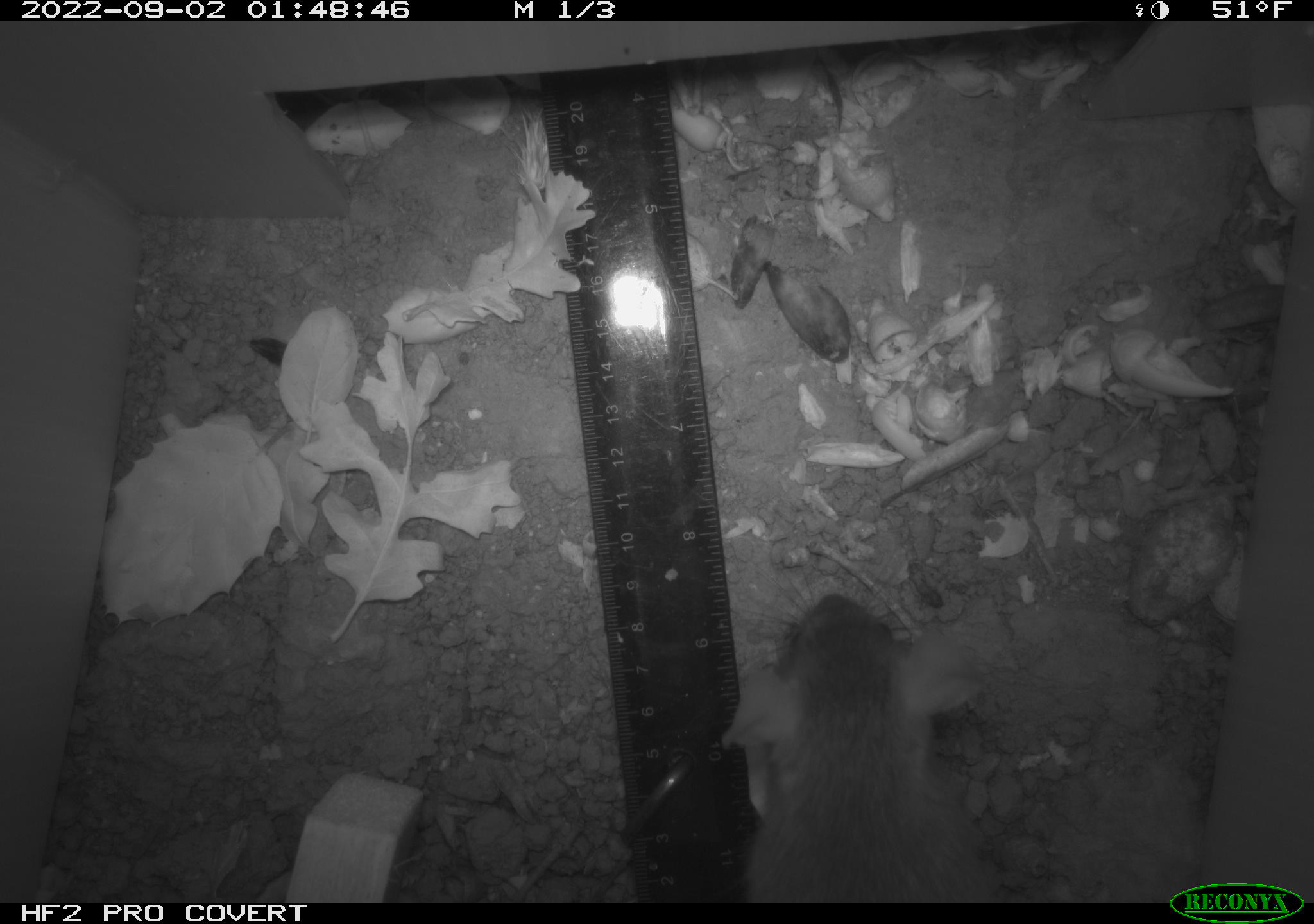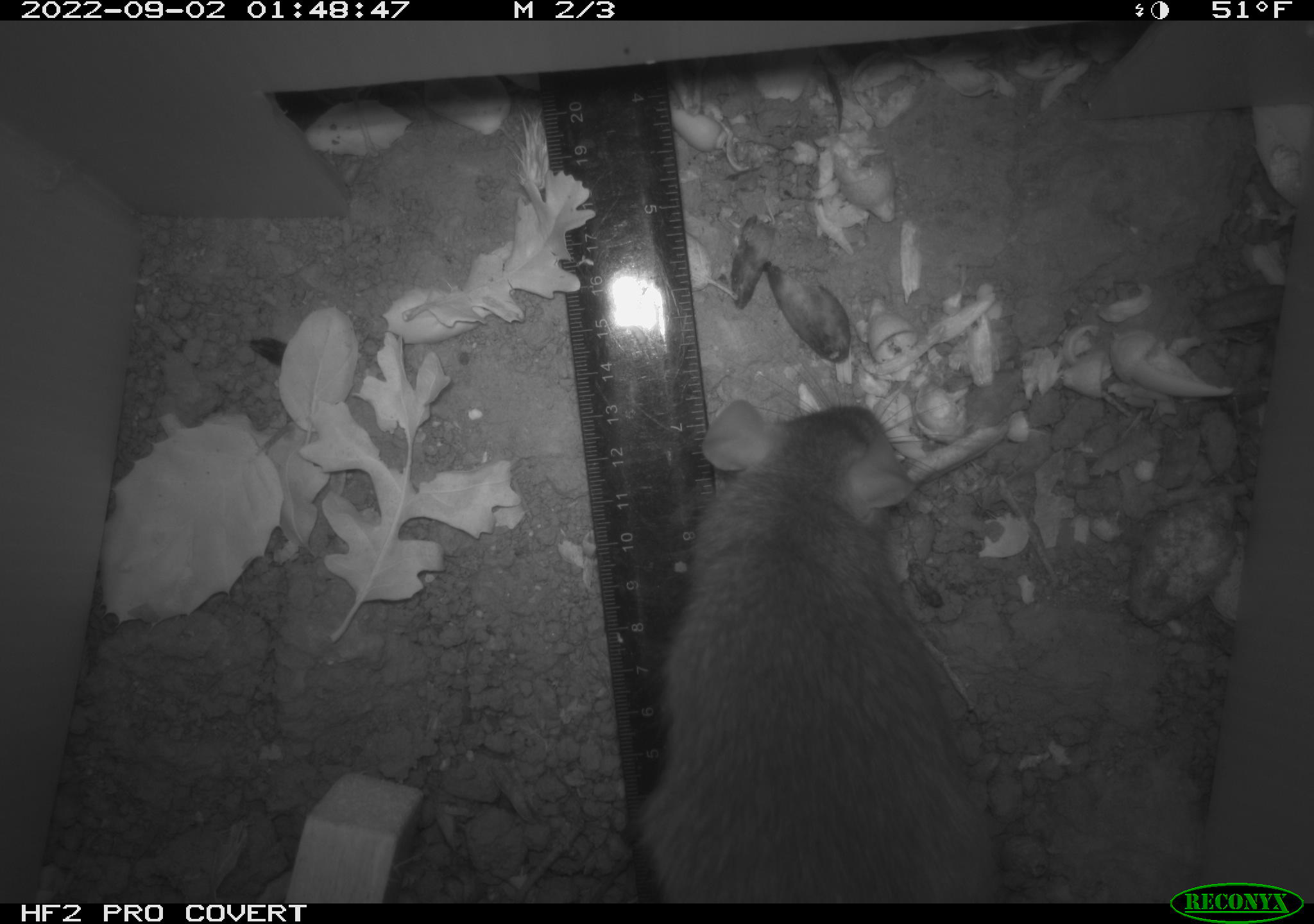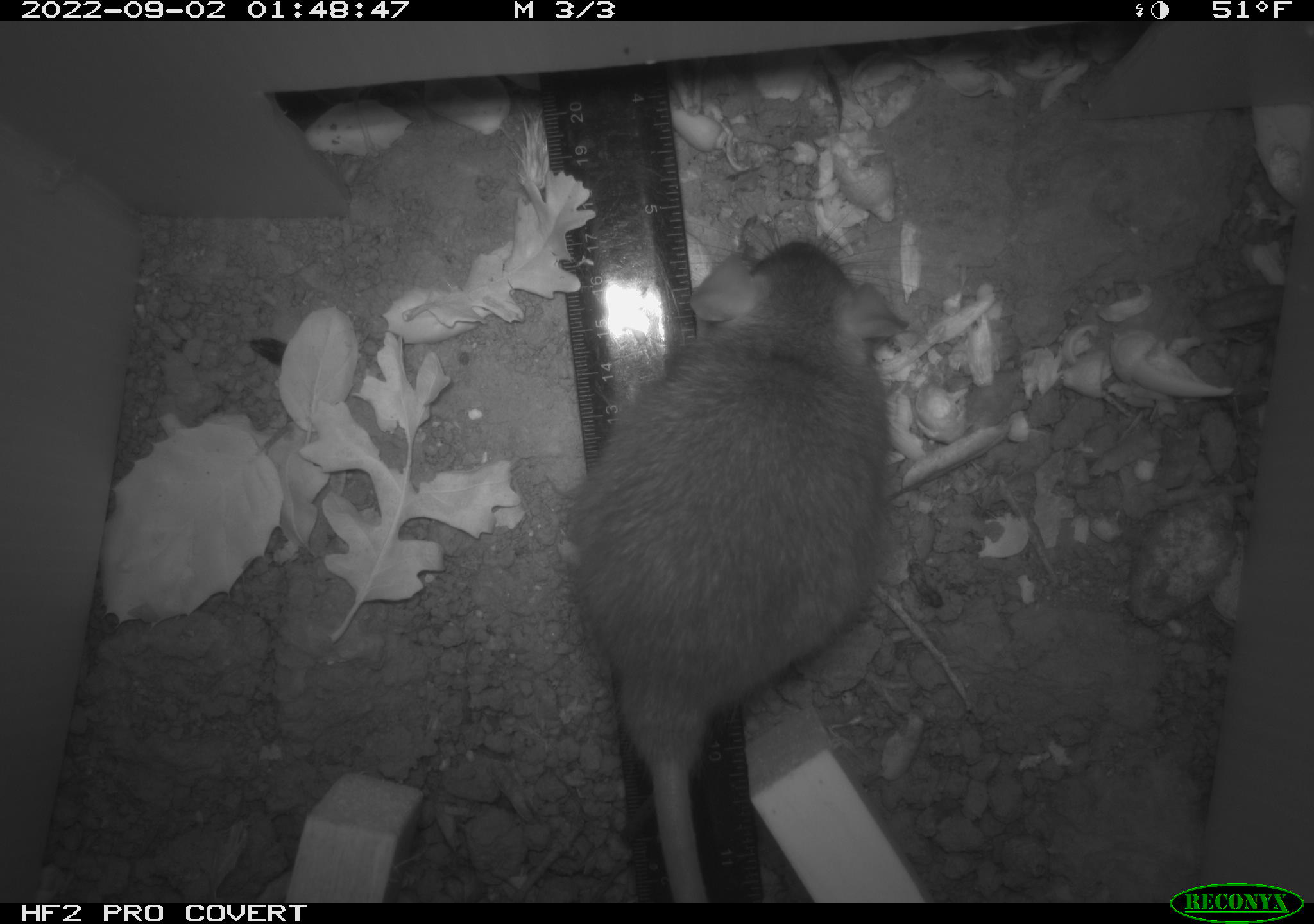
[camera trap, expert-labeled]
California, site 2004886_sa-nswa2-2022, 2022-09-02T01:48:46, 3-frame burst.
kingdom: Animalia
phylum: Chordata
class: Mammalia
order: Rodentia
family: Muridae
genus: Rattus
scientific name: Rattus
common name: rat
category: rattus species